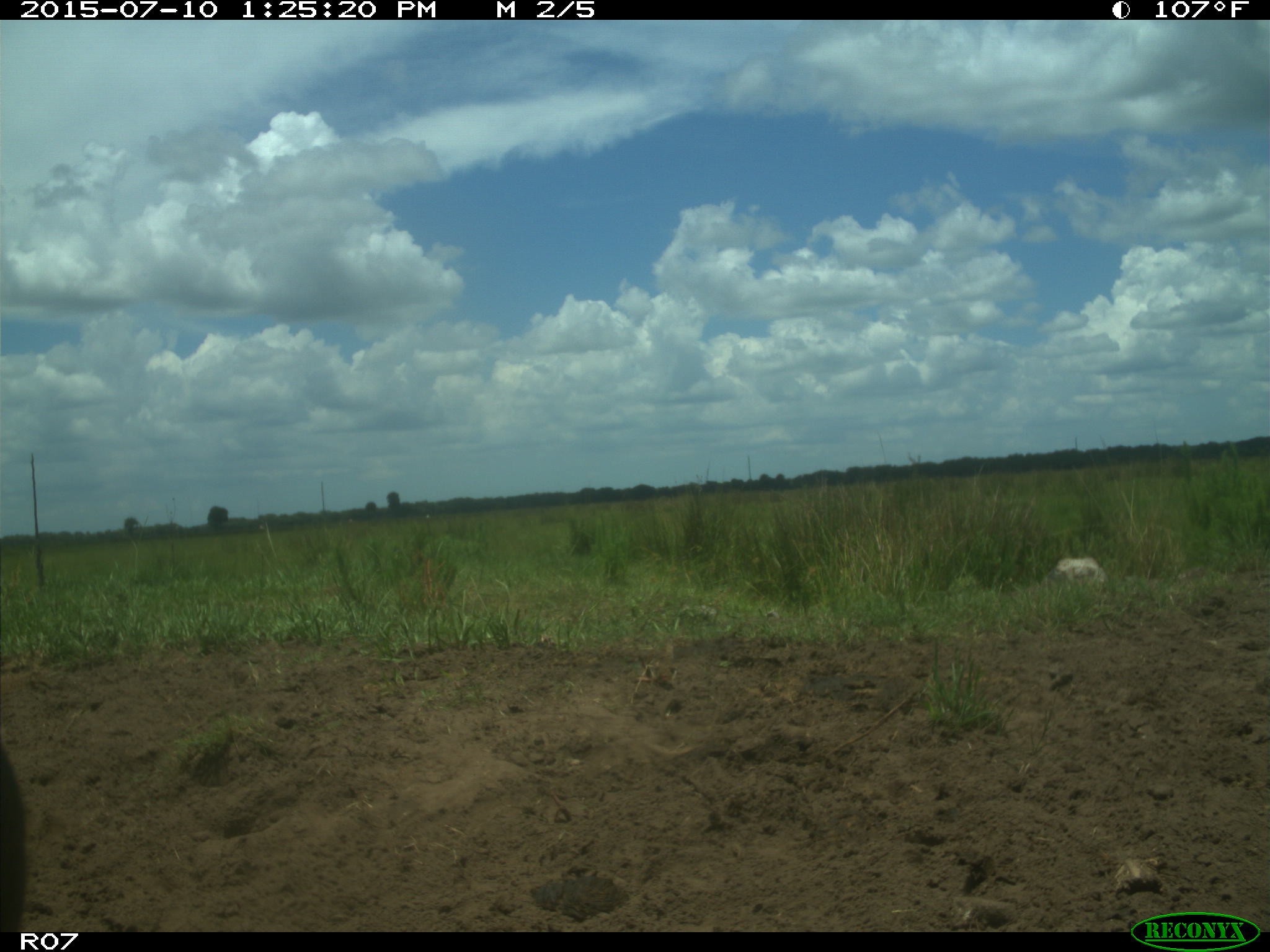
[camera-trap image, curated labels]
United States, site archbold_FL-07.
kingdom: Animalia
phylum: Chordata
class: Mammalia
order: Artiodactyla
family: Bovidae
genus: Bos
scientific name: Bos taurus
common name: domestic cow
Bos taurus (domestic cow).